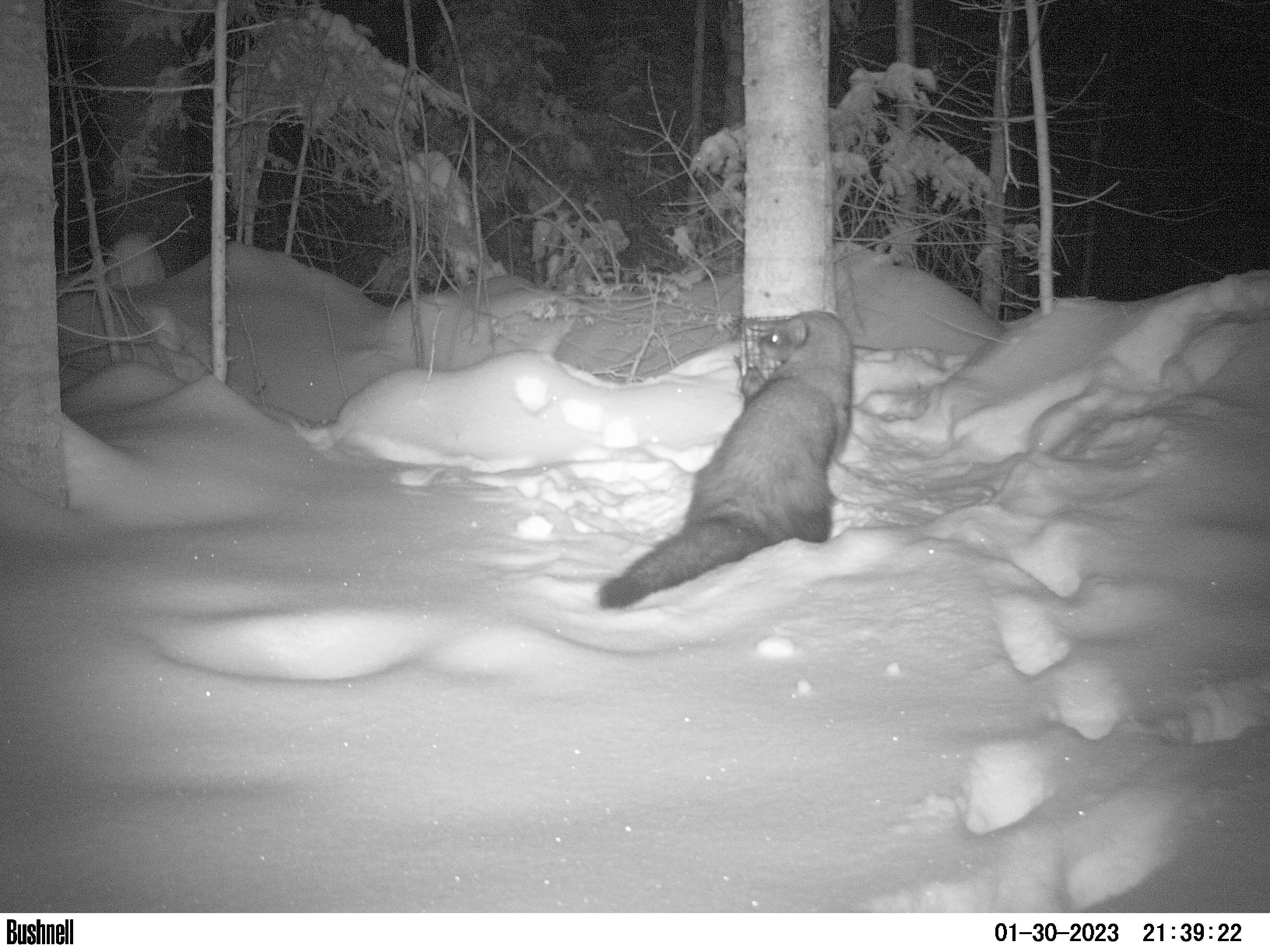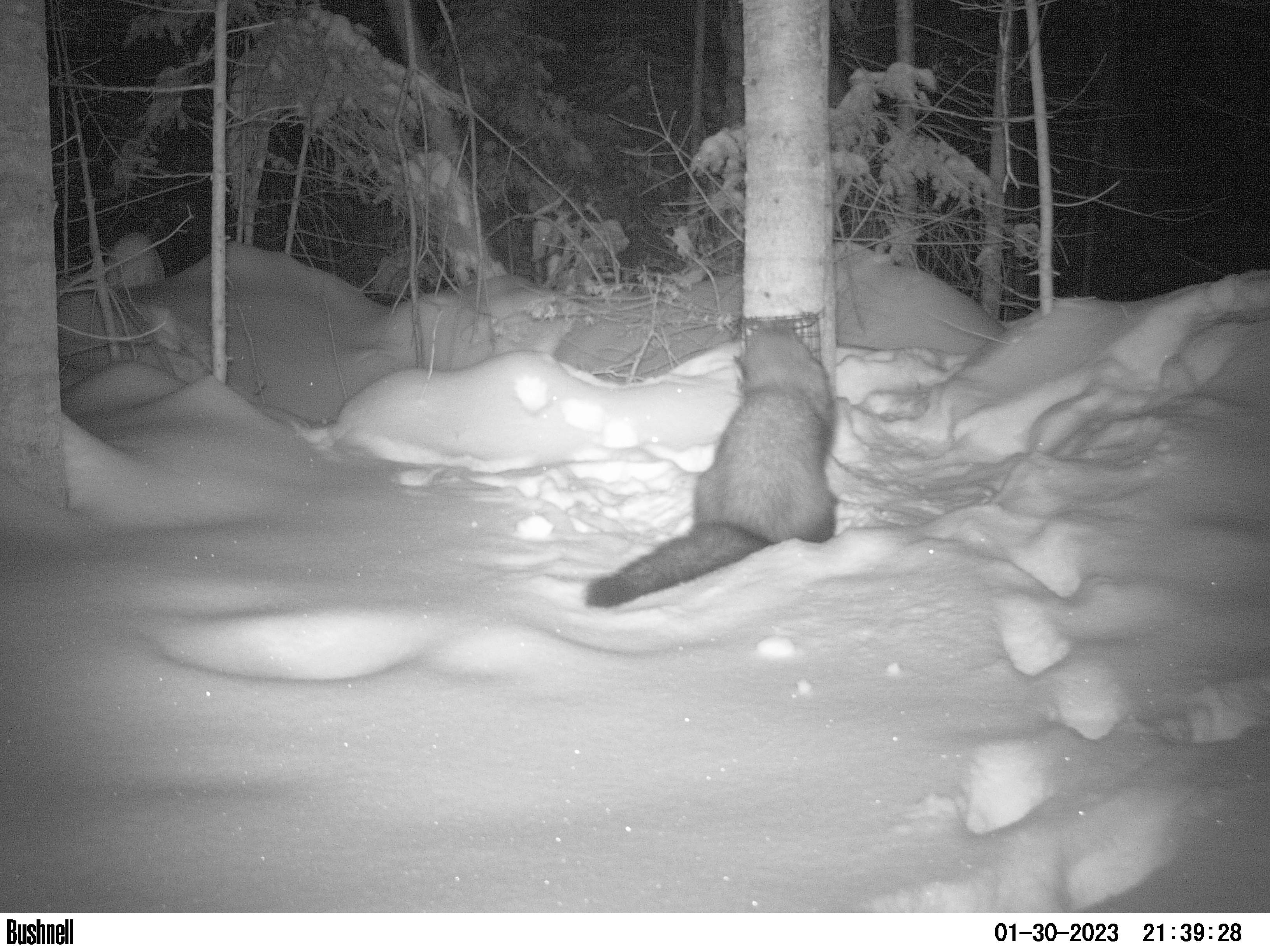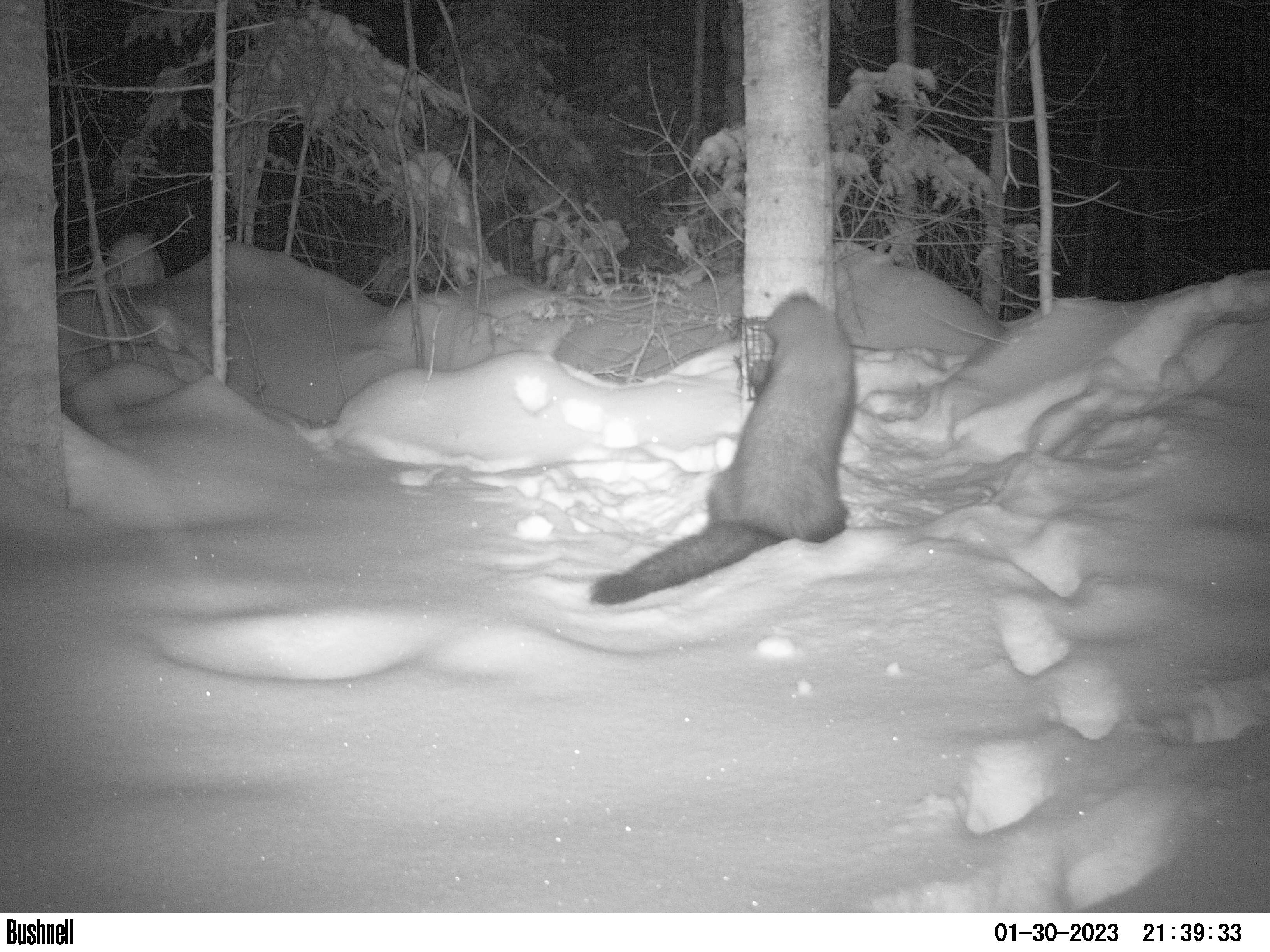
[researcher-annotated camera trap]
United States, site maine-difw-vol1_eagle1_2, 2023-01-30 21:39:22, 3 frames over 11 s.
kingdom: Animalia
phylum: Chordata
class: Mammalia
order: Carnivora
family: Mustelidae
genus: Pekania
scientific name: Pekania pennanti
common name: fisher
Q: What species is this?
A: Fisher (Pekania pennanti).